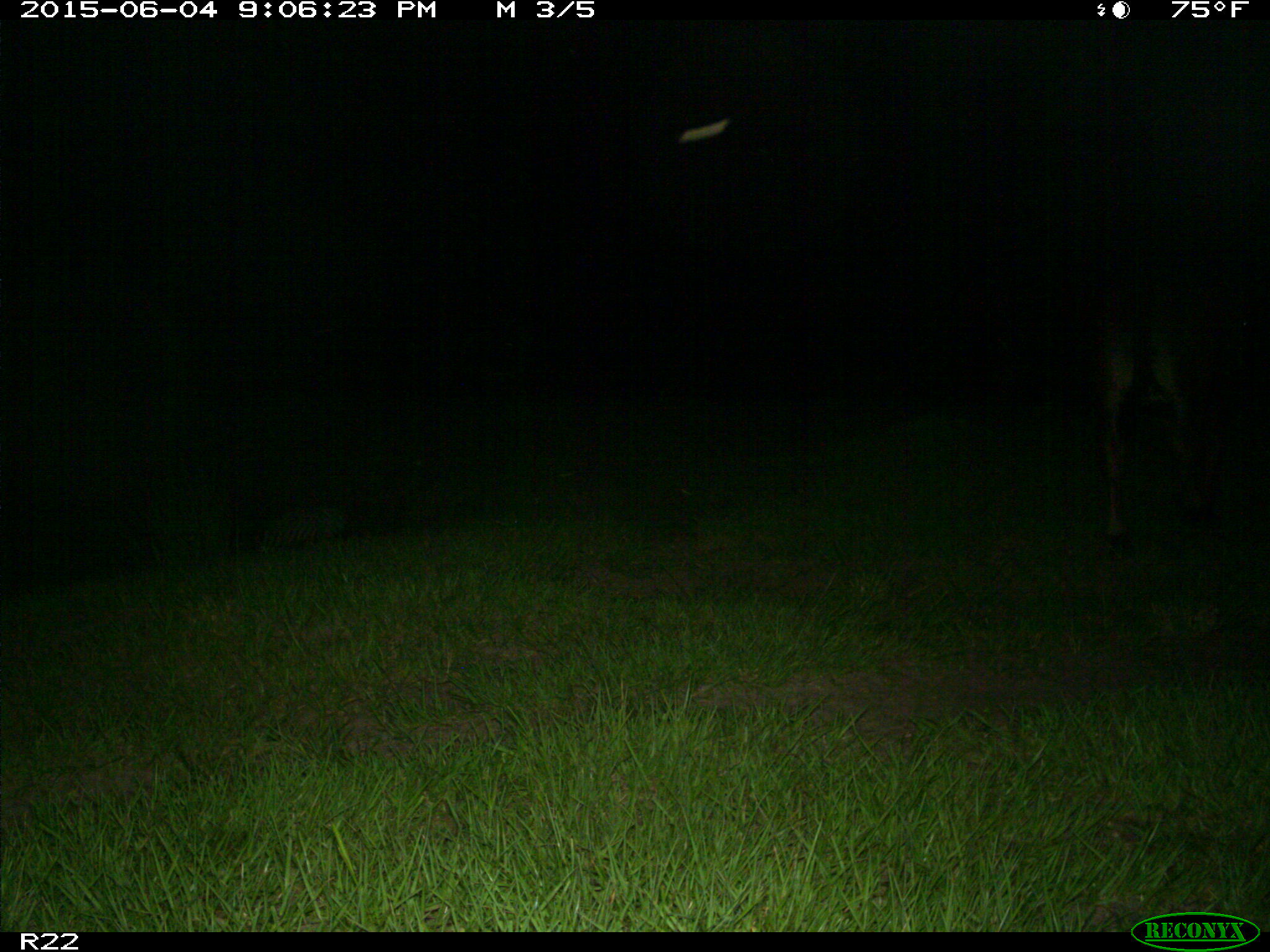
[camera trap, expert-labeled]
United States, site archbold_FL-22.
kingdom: Animalia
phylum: Chordata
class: Mammalia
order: Artiodactyla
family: Bovidae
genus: Bos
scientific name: Bos taurus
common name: domestic cow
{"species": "Bos taurus (domestic cow)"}